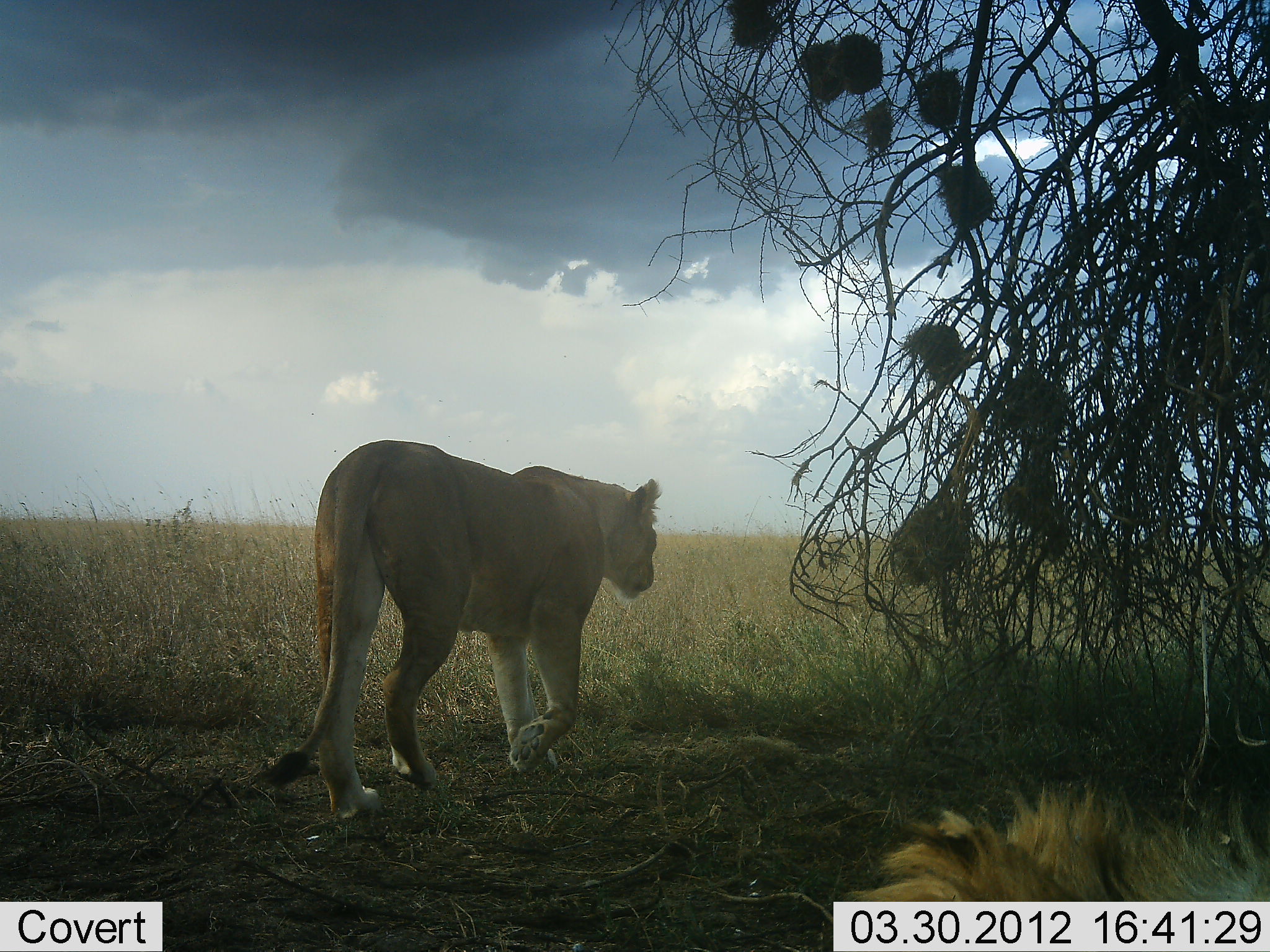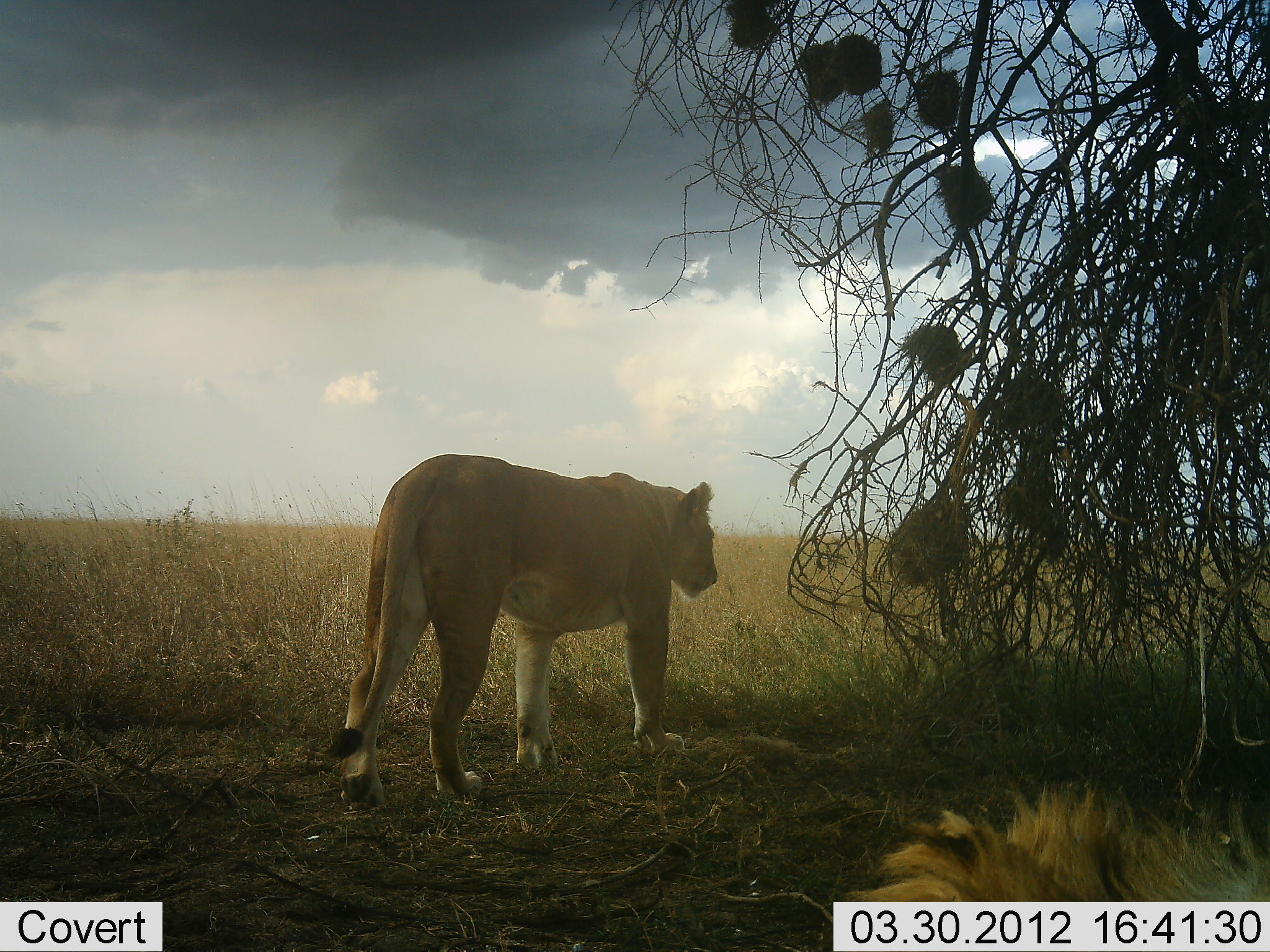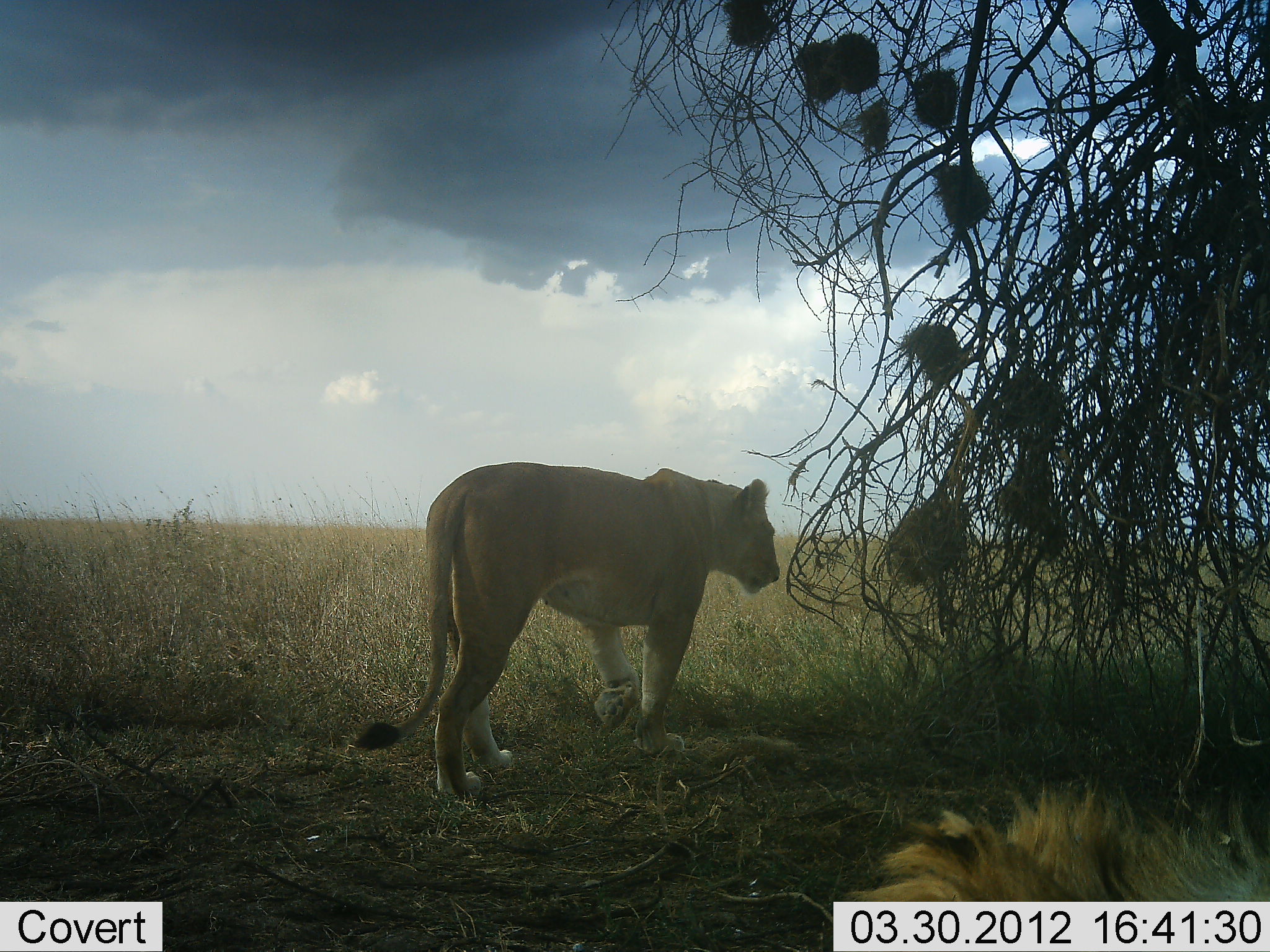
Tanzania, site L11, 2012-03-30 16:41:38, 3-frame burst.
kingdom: Animalia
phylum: Chordata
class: Mammalia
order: Carnivora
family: Felidae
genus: Panthera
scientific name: Panthera leo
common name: lion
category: lionfemale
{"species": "lionfemale (lion) (Panthera leo)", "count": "1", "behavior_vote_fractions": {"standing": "0%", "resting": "0%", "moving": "100%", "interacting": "0%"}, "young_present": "0%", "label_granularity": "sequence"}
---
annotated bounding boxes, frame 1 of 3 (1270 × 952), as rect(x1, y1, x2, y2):
animal: rect(255, 437, 662, 820); rect(831, 774, 1270, 902)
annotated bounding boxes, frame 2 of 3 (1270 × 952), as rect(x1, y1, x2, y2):
animal: rect(319, 453, 720, 811); rect(840, 778, 1270, 902)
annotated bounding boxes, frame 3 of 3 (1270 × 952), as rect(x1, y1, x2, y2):
animal: rect(353, 461, 781, 802); rect(840, 778, 1270, 902)